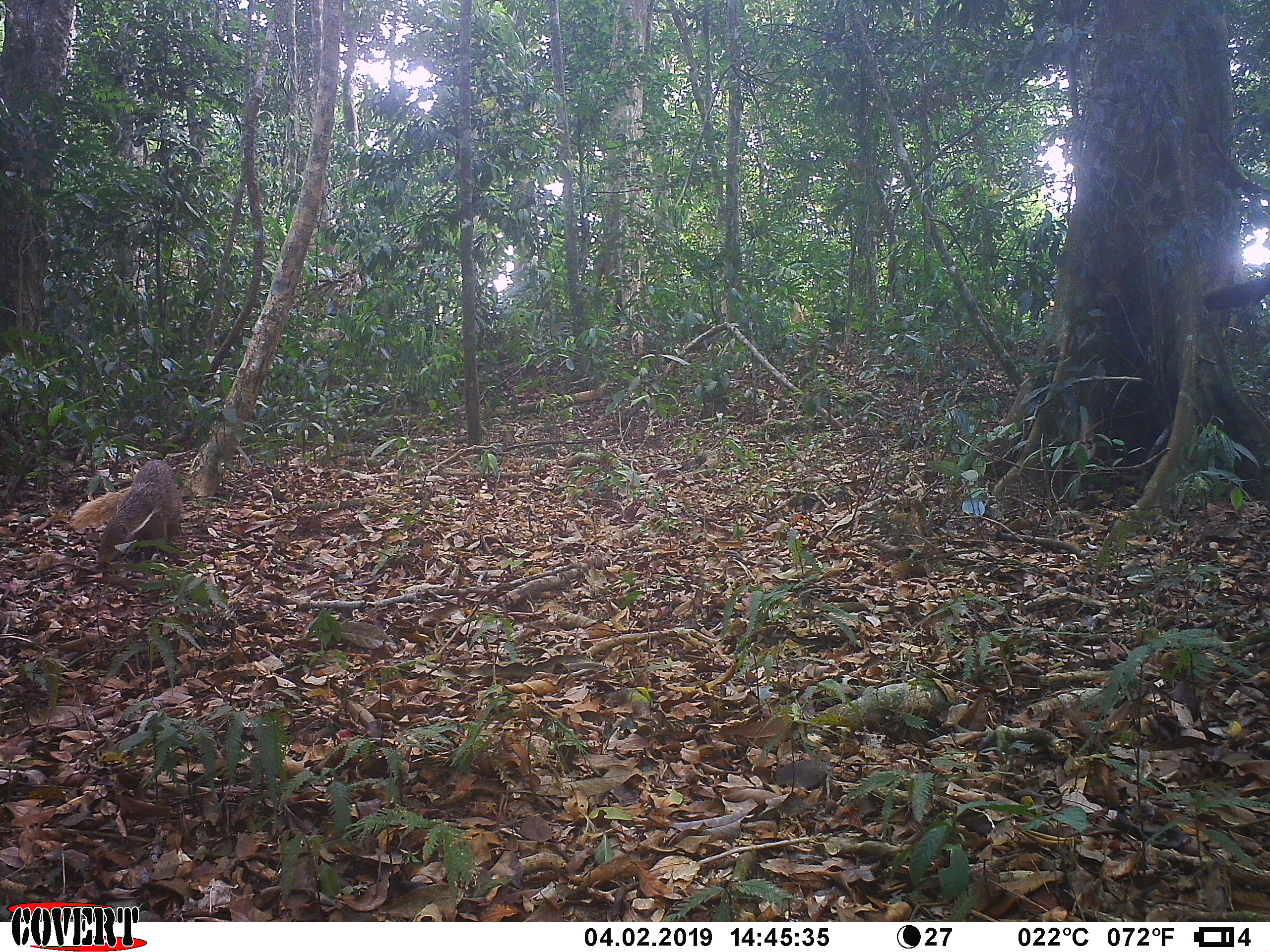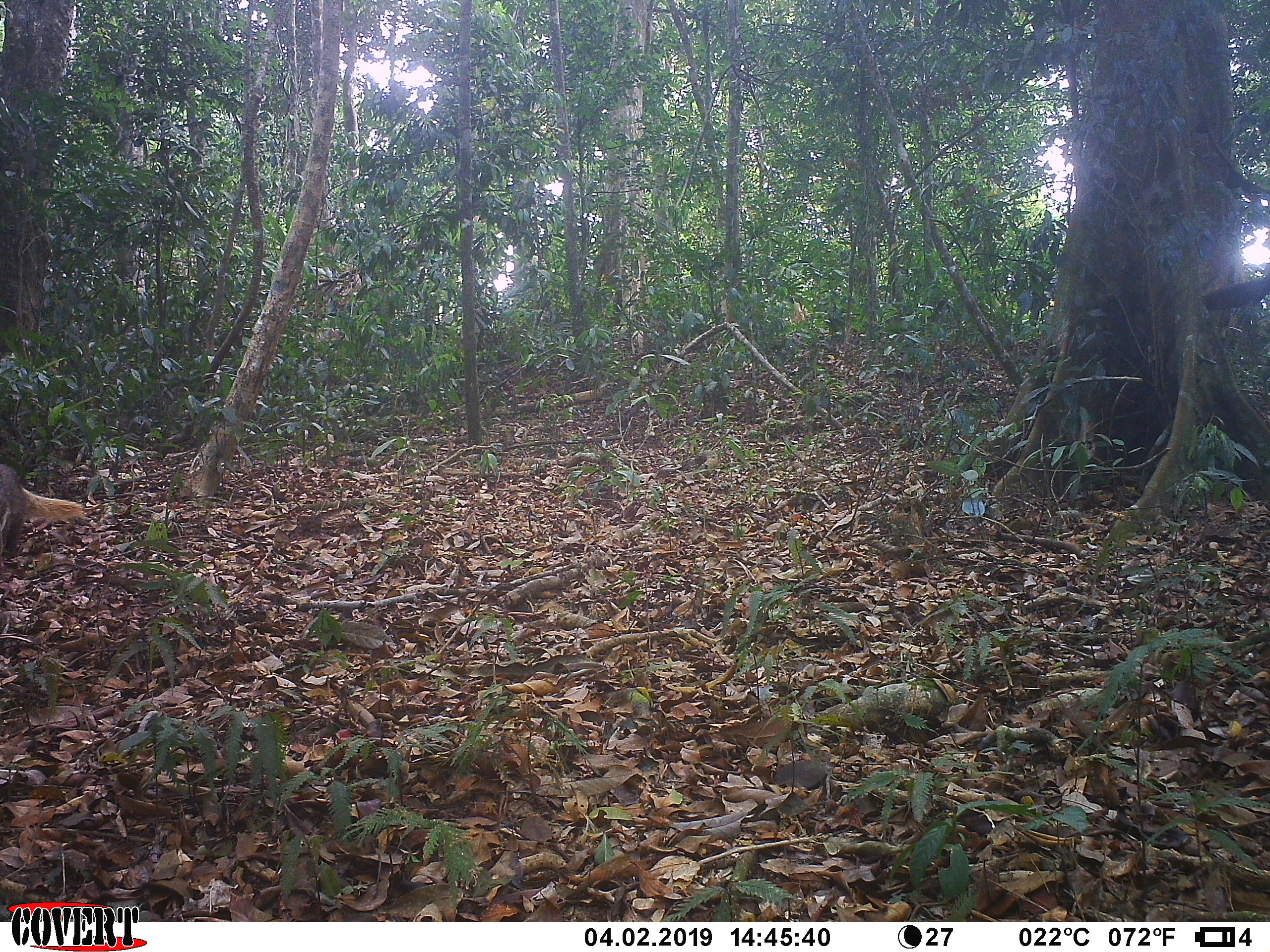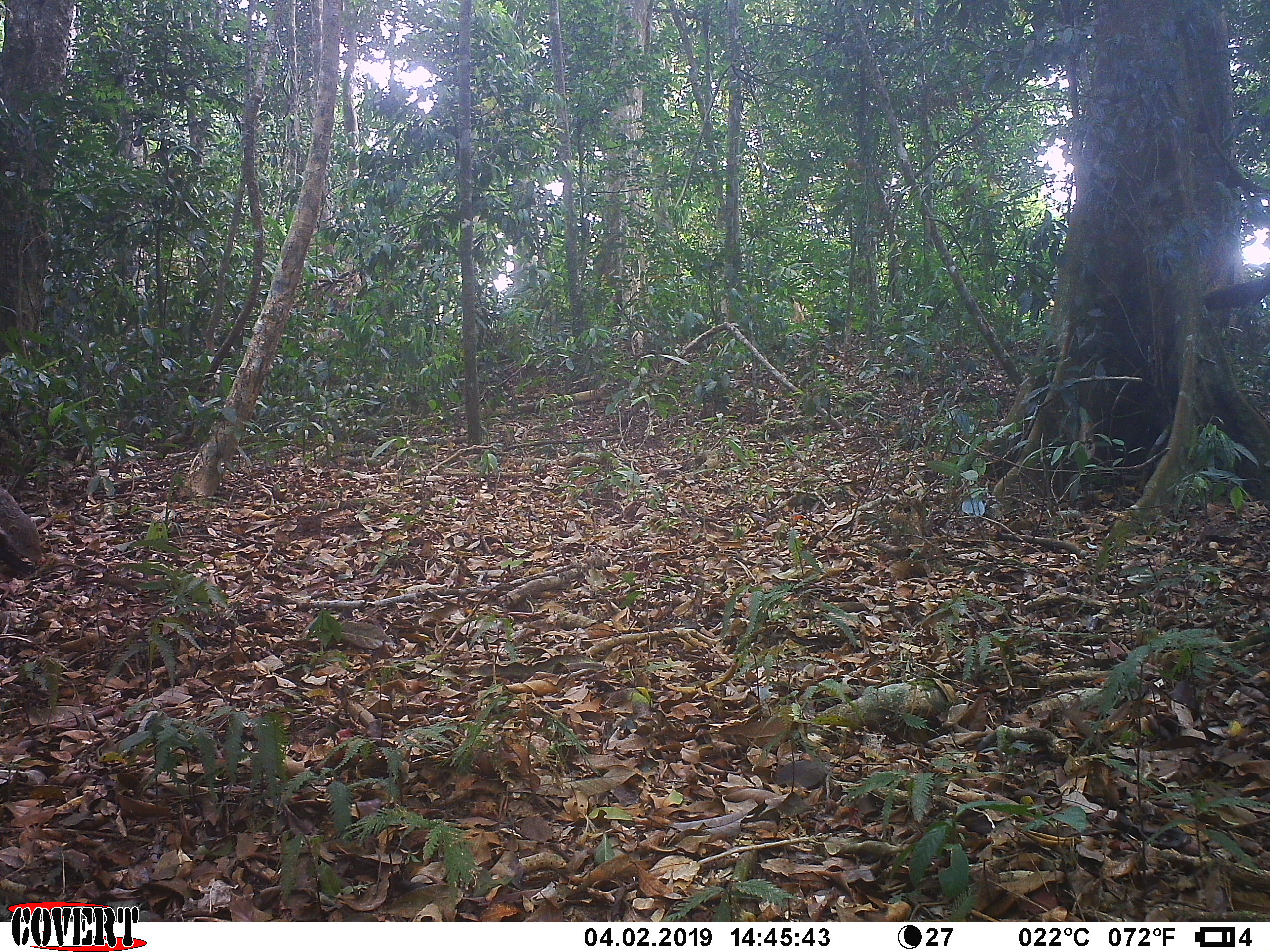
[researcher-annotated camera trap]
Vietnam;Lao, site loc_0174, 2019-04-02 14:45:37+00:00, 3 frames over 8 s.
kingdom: Animalia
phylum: Chordata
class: Mammalia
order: Carnivora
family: Herpestidae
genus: Urva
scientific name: Urva urva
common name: crab-eating mongoose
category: crab eating mongoose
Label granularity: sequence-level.